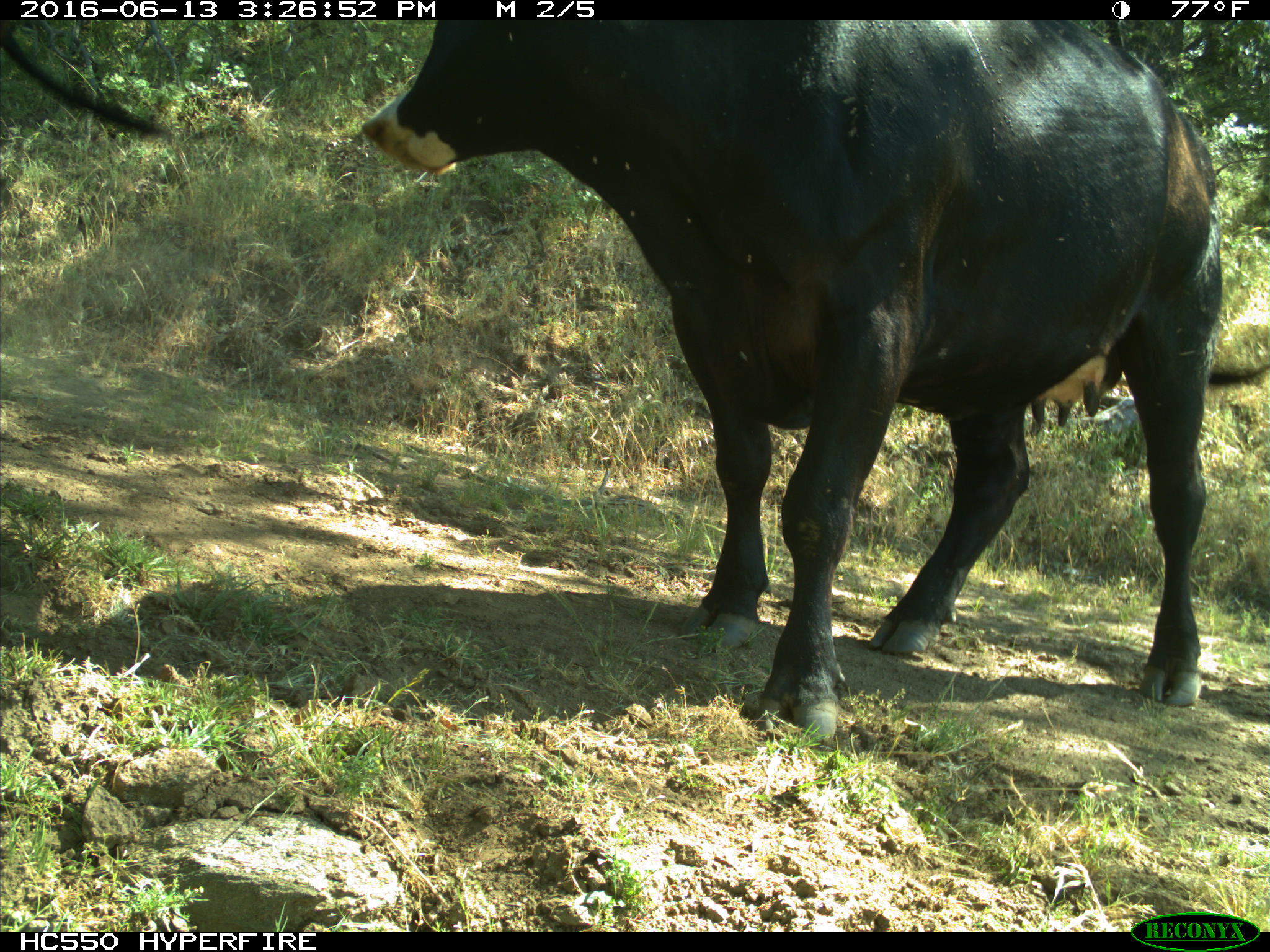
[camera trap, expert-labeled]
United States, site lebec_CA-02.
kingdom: Animalia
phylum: Chordata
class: Mammalia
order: Artiodactyla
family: Bovidae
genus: Bos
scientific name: Bos taurus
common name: domestic cow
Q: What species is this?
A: Bos taurus (domestic cow).